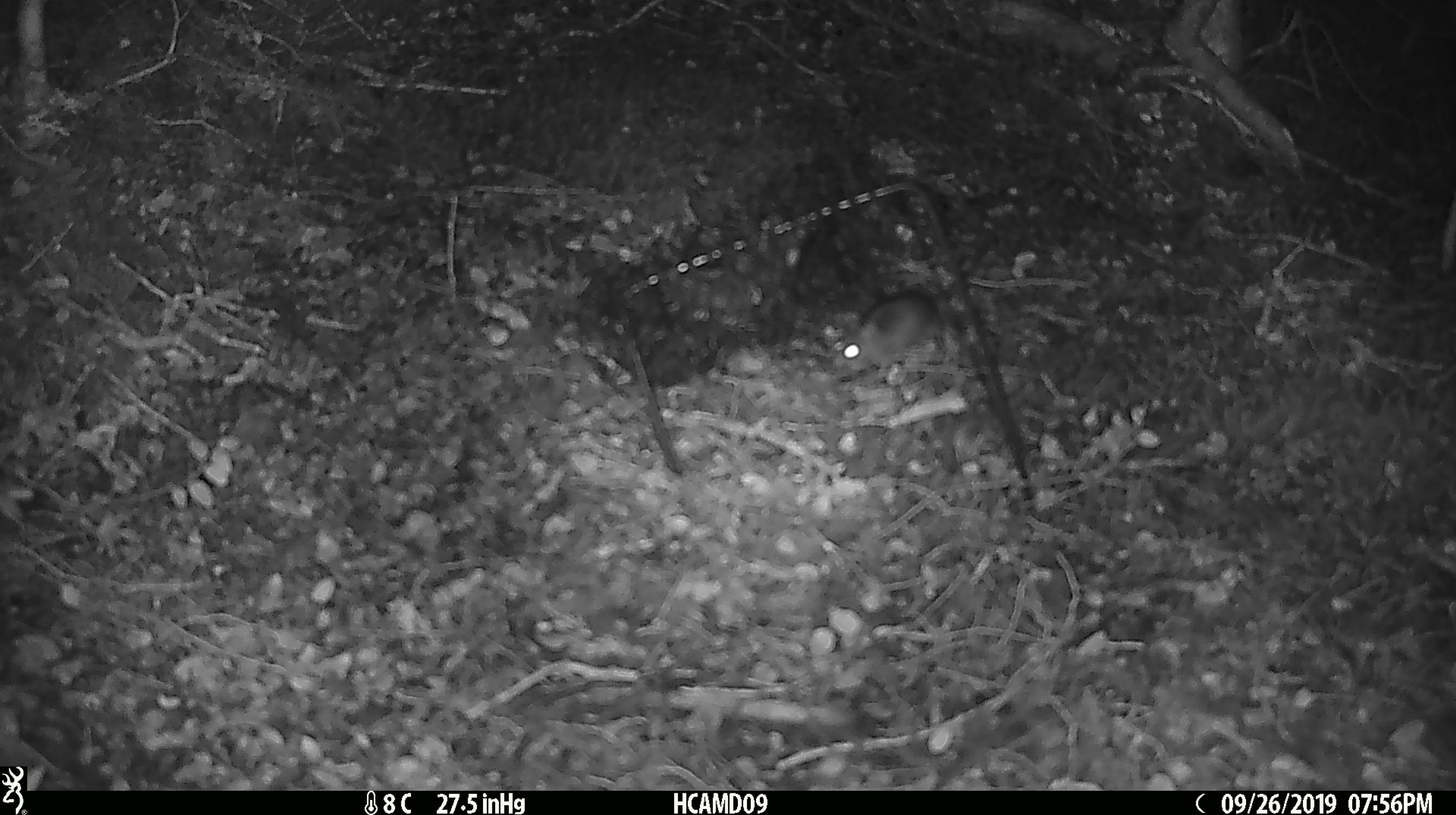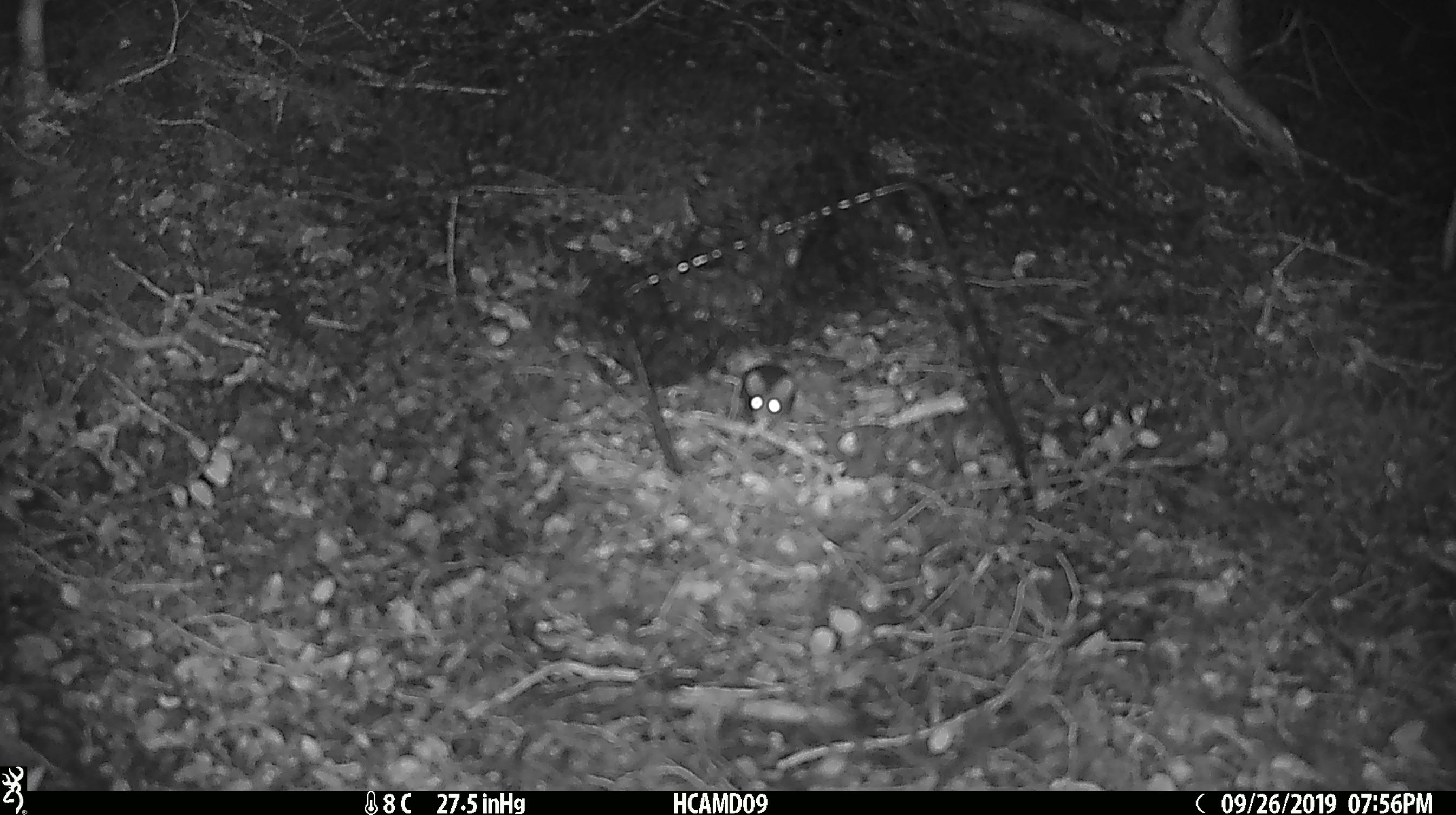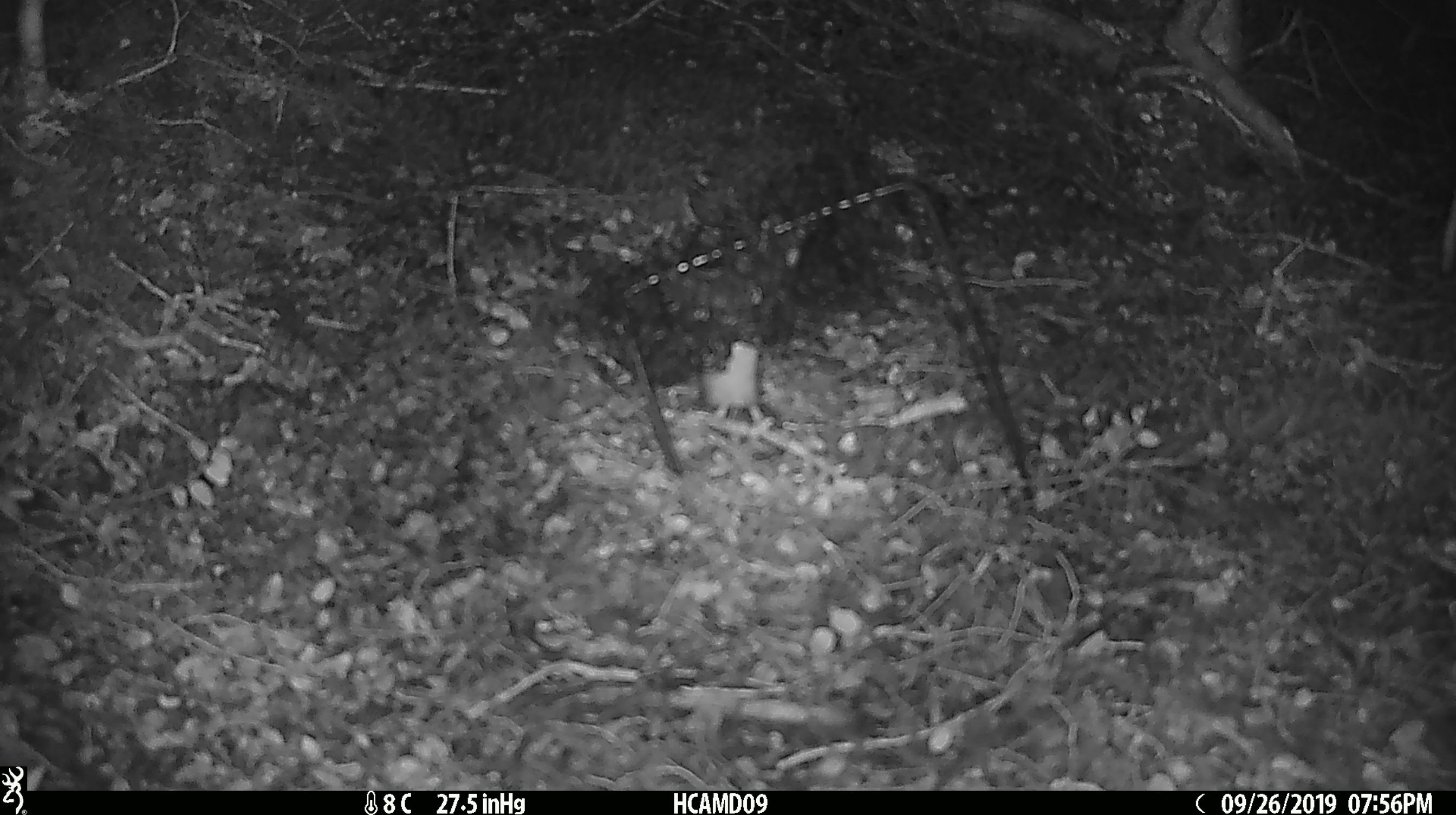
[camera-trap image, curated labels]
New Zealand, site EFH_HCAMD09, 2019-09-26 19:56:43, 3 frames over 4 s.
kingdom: Animalia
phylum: Chordata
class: Mammalia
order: Rodentia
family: Muridae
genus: Mus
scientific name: Mus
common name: mouse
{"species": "mouse (Mus)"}